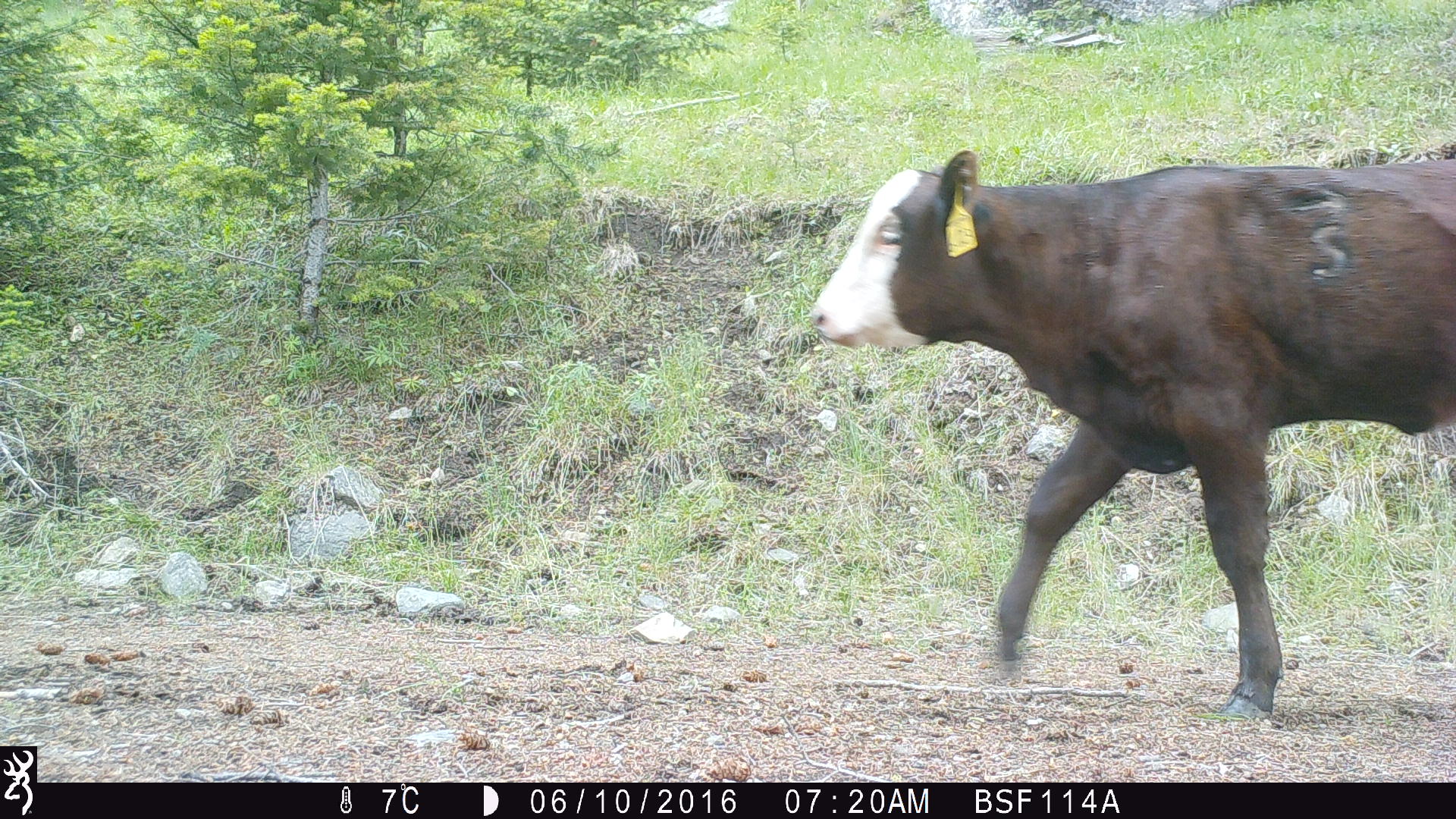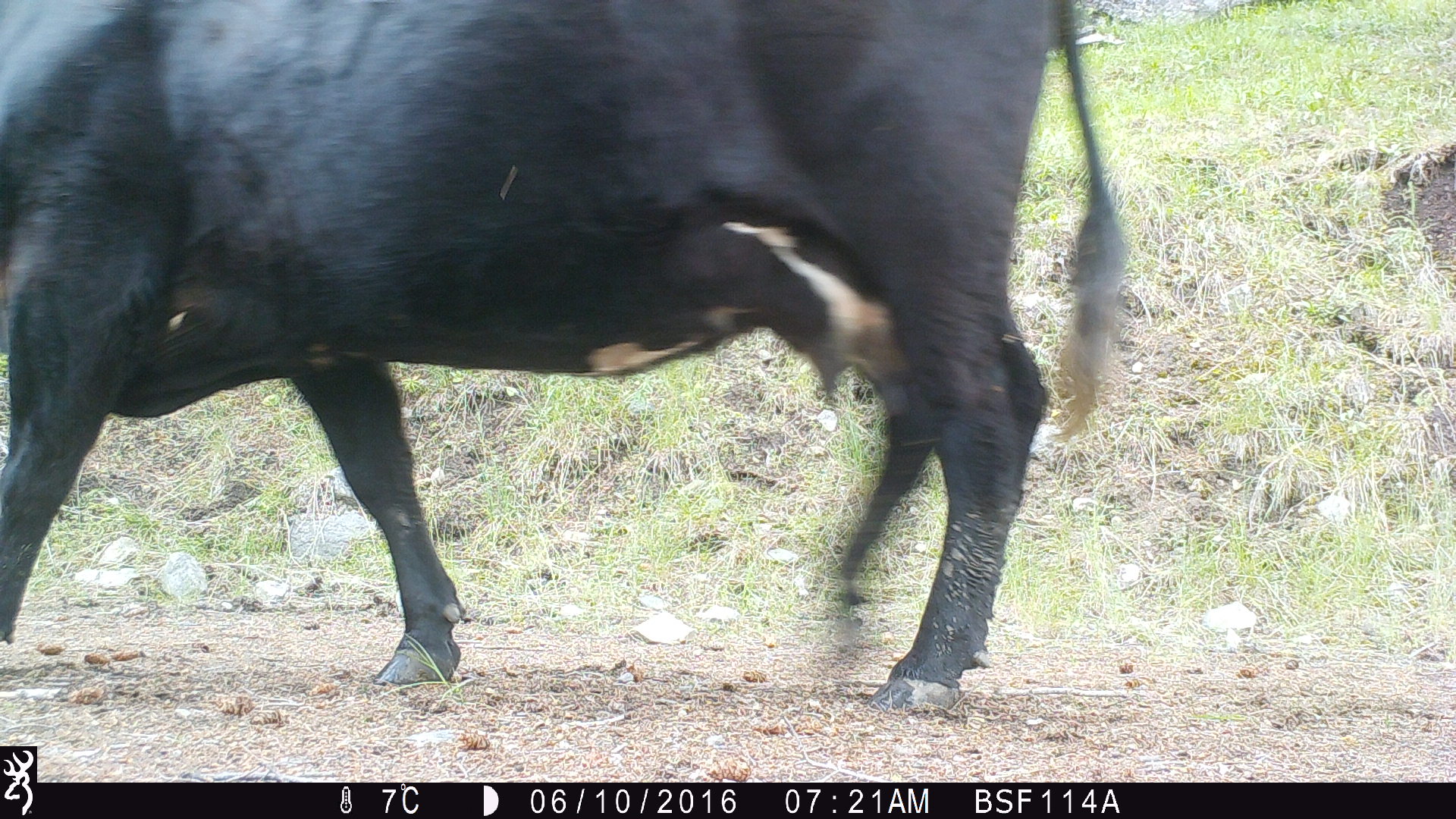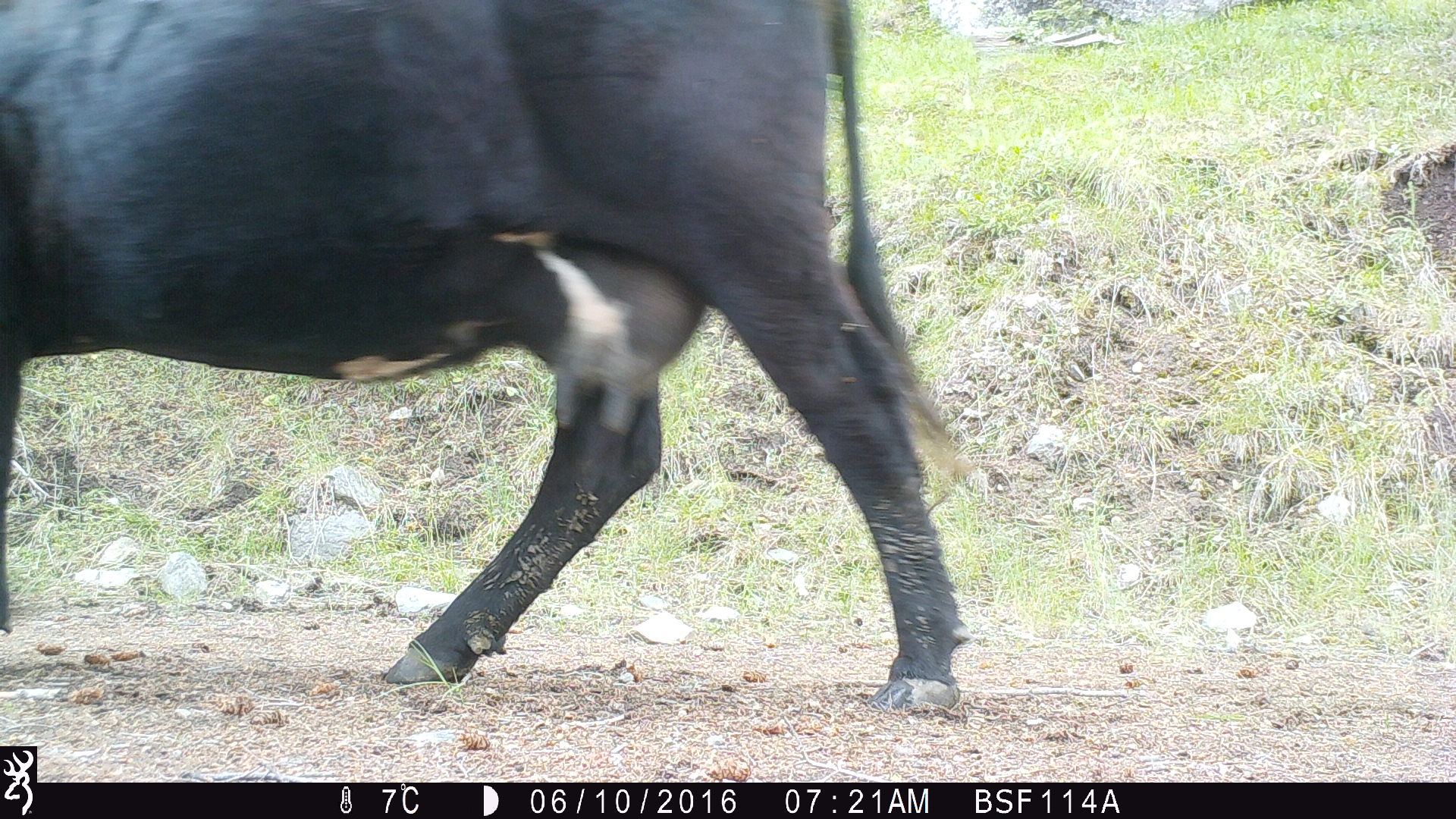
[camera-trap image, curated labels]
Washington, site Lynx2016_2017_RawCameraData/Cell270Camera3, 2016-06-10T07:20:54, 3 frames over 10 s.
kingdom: Animalia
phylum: Chordata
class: Mammalia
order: Artiodactyla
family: Bovidae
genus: Bos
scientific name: Bos taurus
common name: domestic cattle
Domestic cattle (Bos taurus). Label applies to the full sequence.